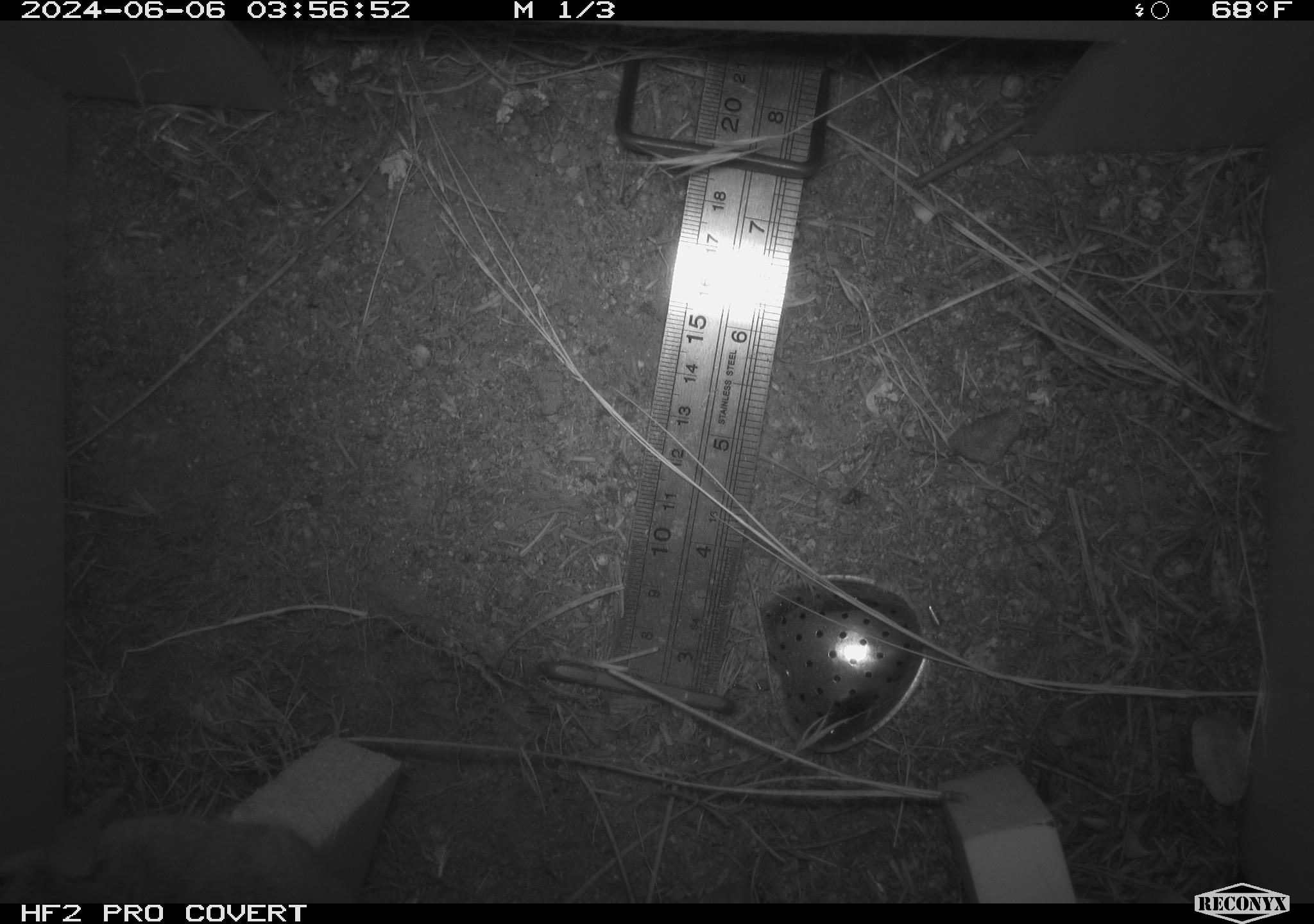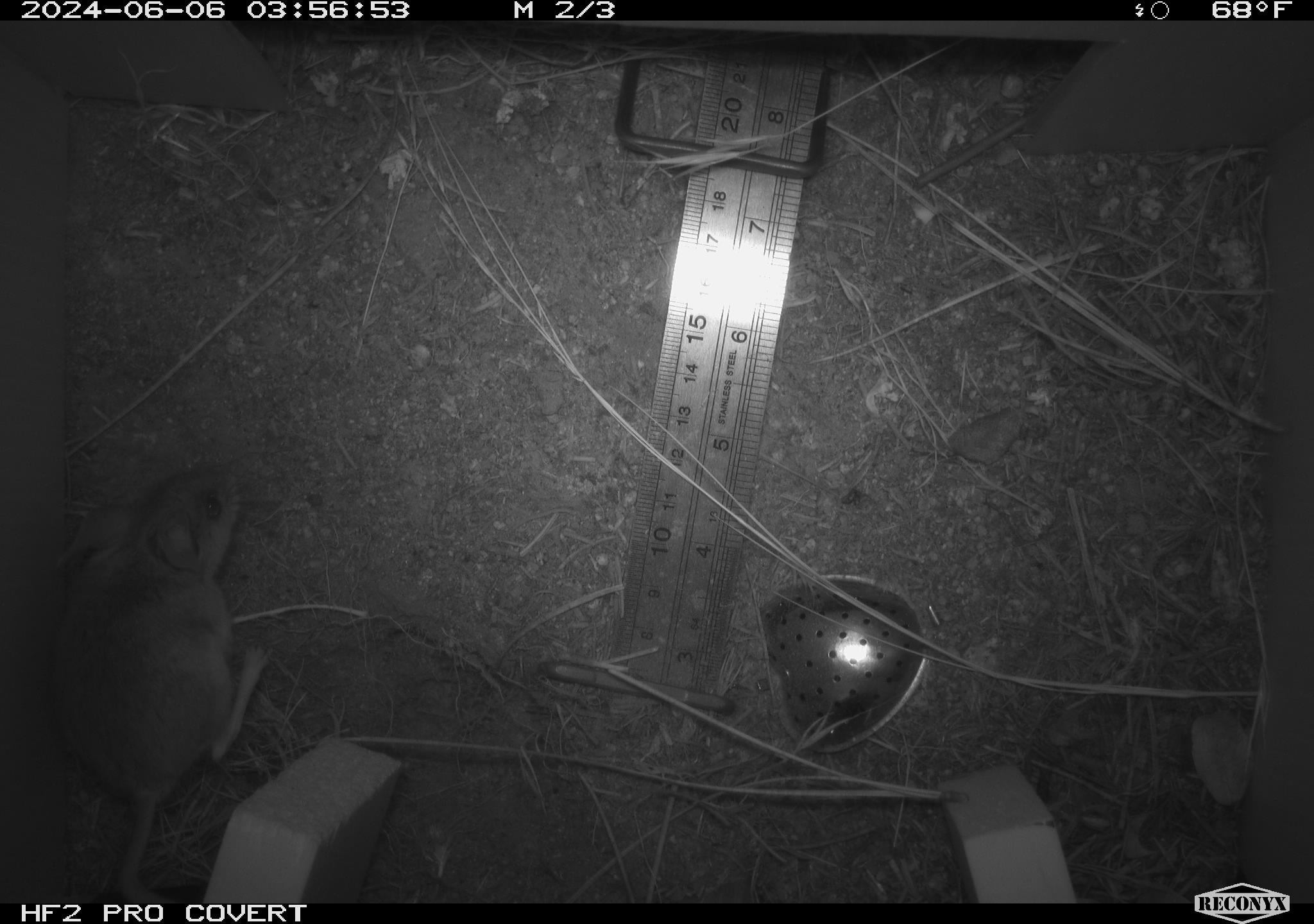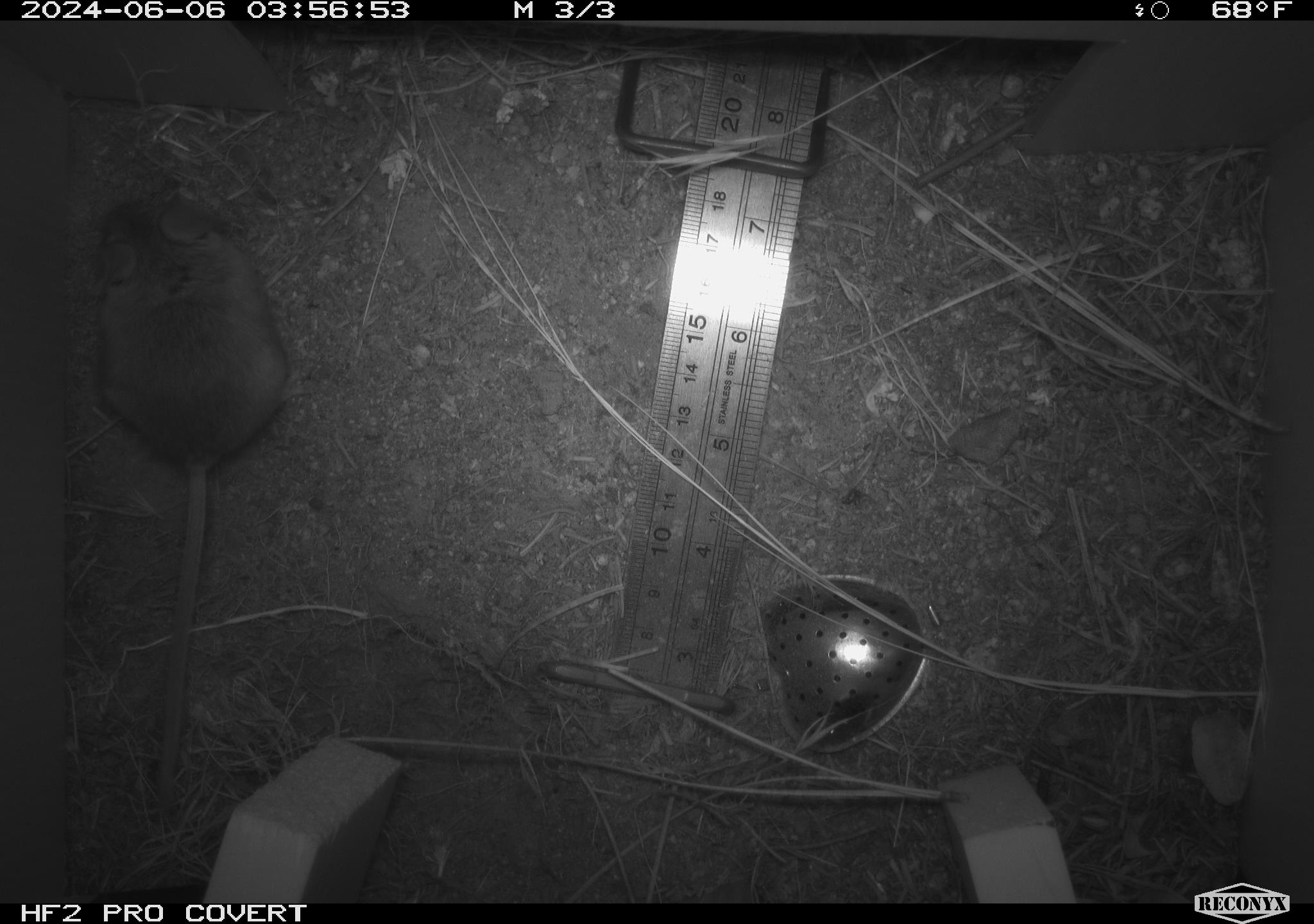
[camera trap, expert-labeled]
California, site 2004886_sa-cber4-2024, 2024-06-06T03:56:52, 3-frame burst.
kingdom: Animalia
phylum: Chordata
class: Mammalia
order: Rodentia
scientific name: Rodentia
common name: mouse species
Mouse species (Rodentia).